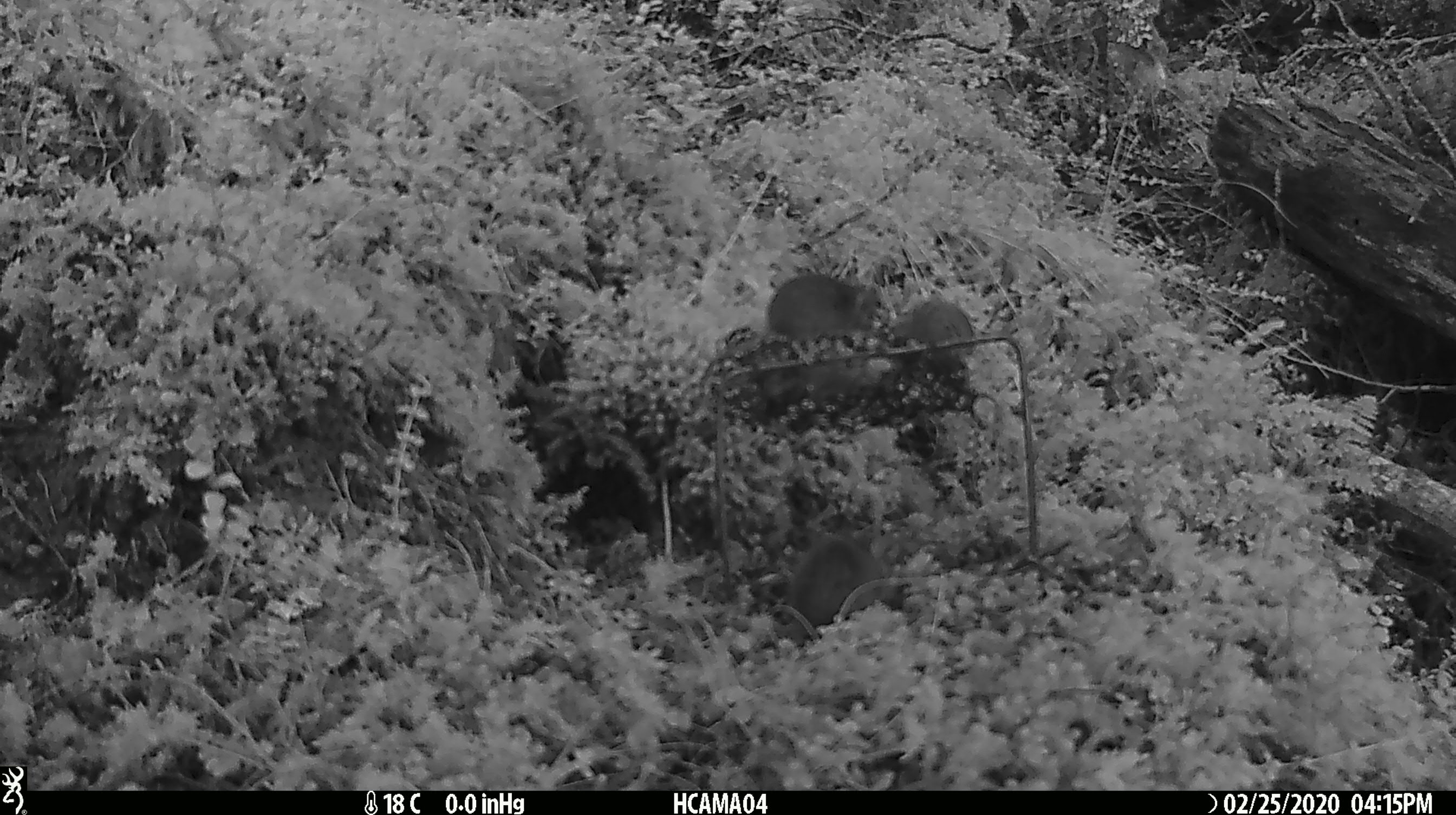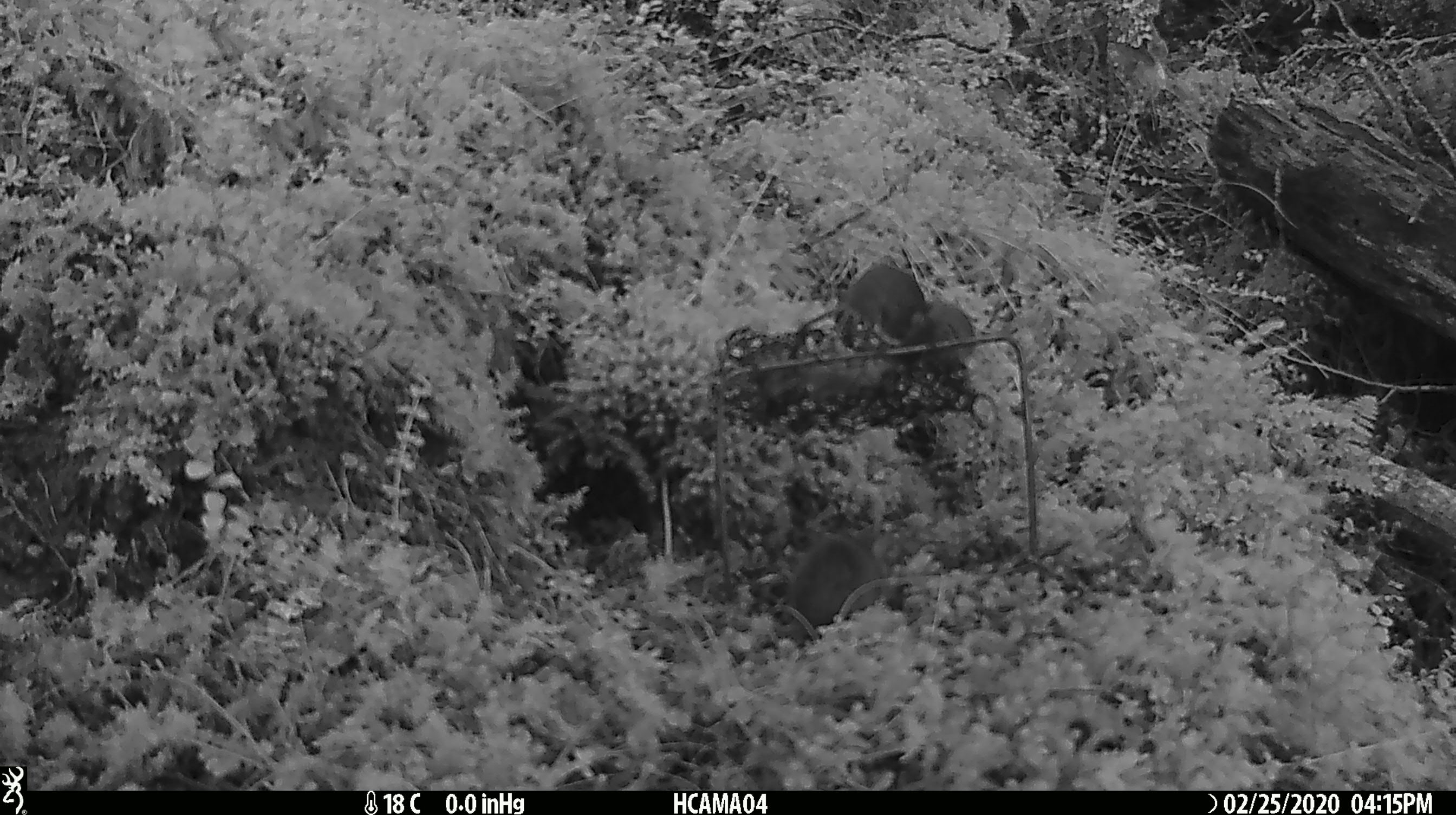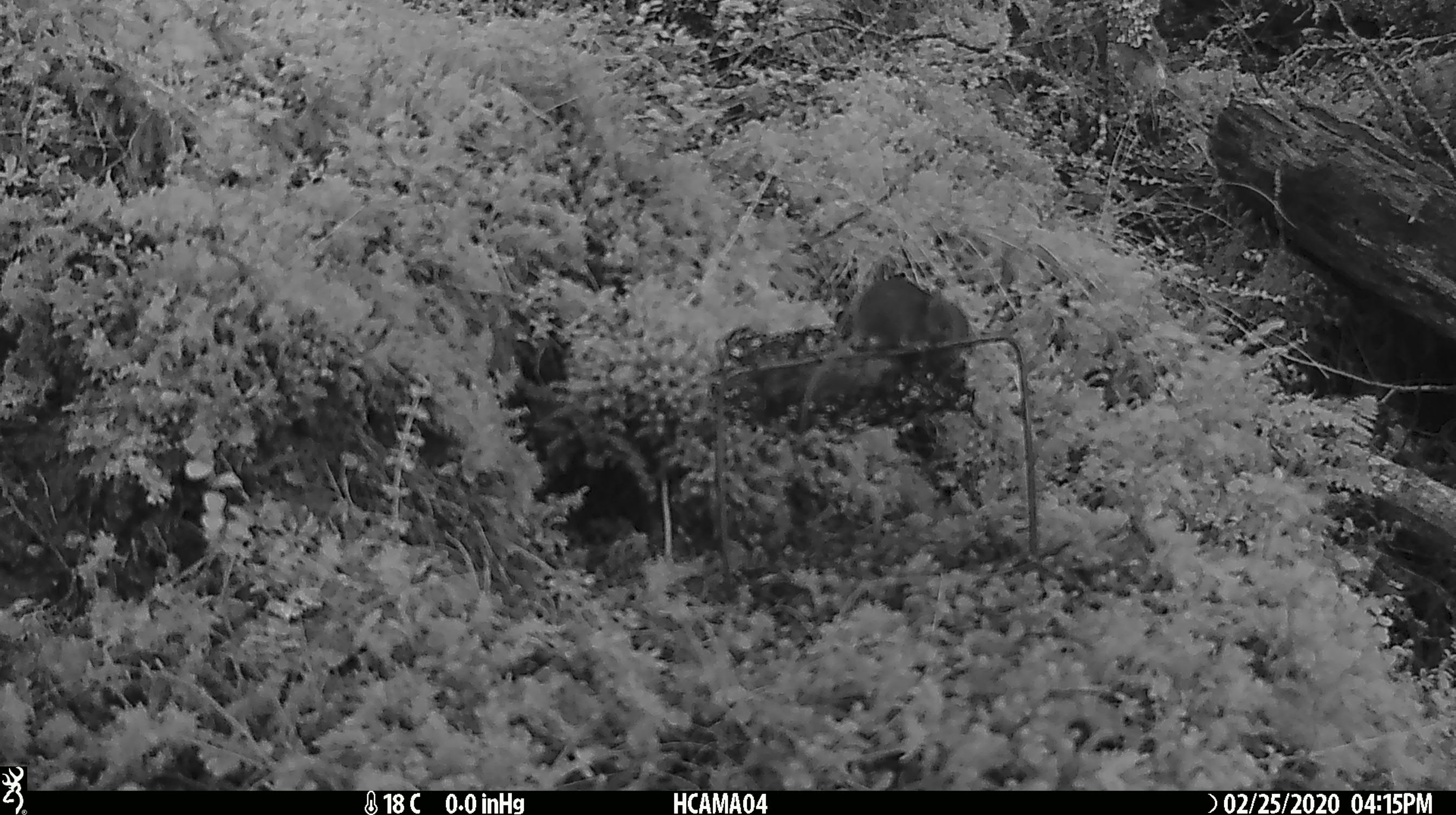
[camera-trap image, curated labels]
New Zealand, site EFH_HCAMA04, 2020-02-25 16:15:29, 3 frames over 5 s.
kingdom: Animalia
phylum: Chordata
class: Mammalia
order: Rodentia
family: Muridae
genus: Mus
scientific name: Mus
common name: mouse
Mouse (Mus).